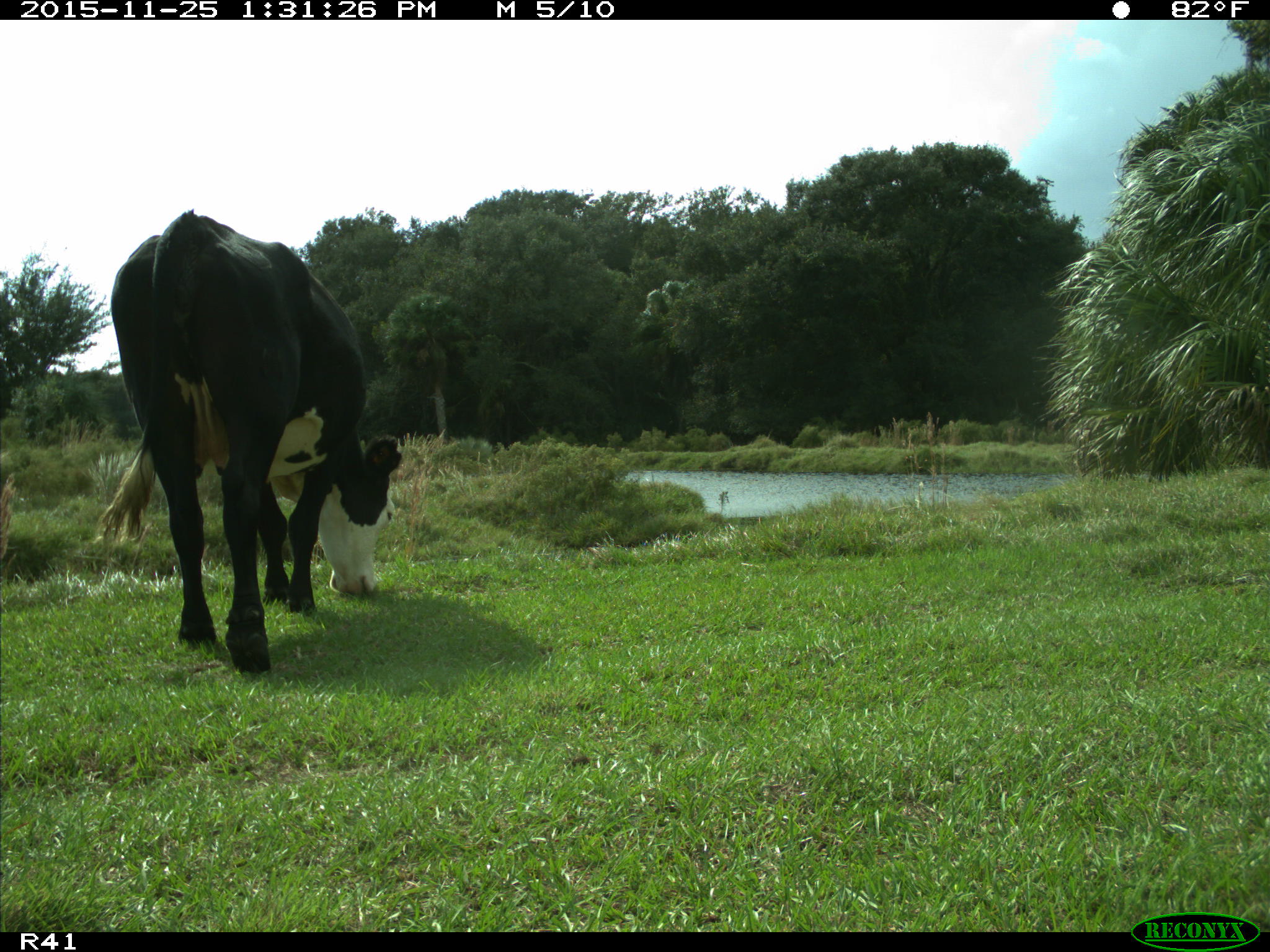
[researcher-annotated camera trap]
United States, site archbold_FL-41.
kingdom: Animalia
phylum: Chordata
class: Mammalia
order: Artiodactyla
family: Bovidae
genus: Bos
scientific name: Bos taurus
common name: domestic cow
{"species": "Bos taurus (domestic cow)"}